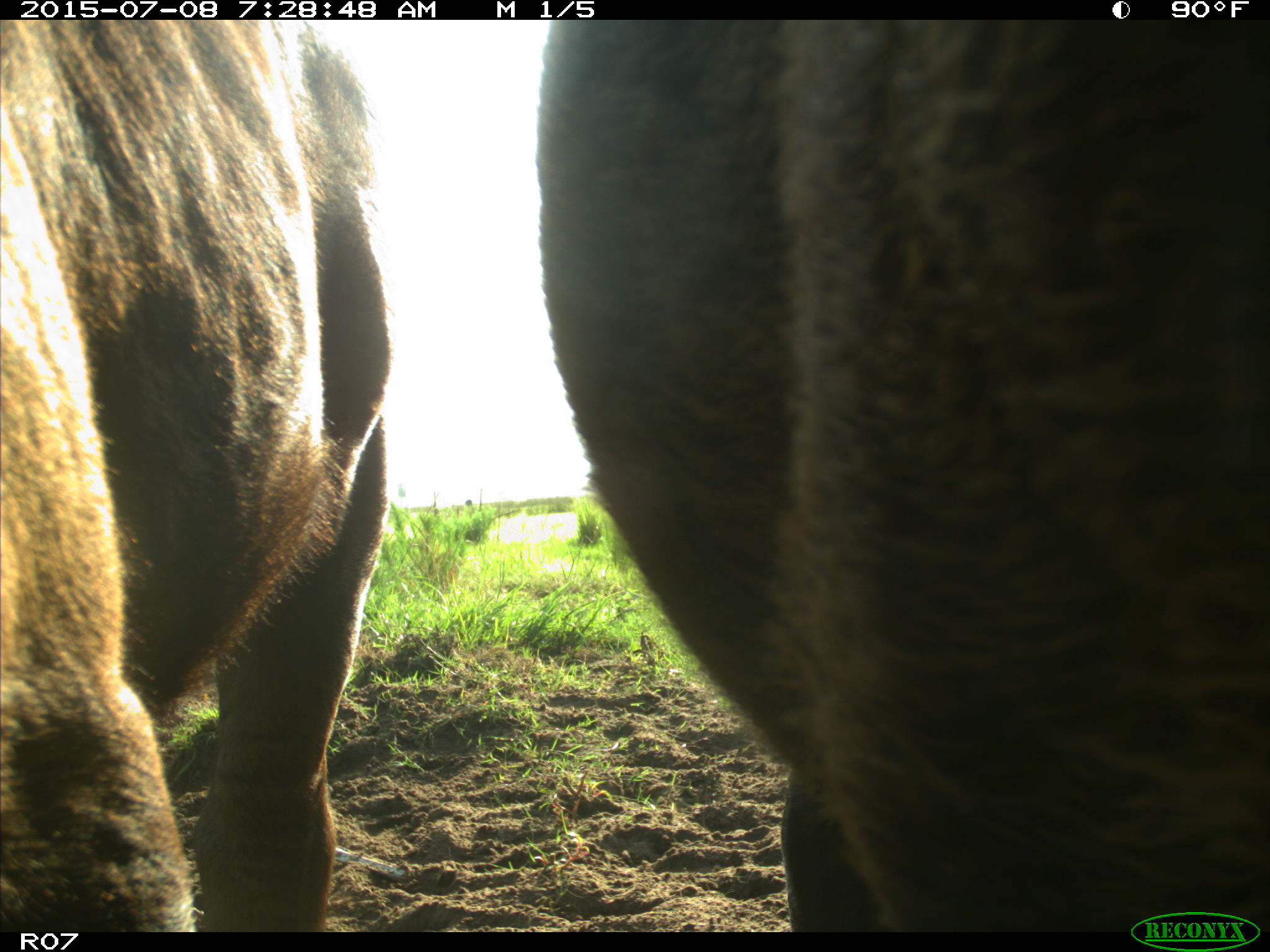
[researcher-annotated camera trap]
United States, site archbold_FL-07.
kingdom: Animalia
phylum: Chordata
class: Mammalia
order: Artiodactyla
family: Bovidae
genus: Bos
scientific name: Bos taurus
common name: domestic cow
Bos taurus (domestic cow).